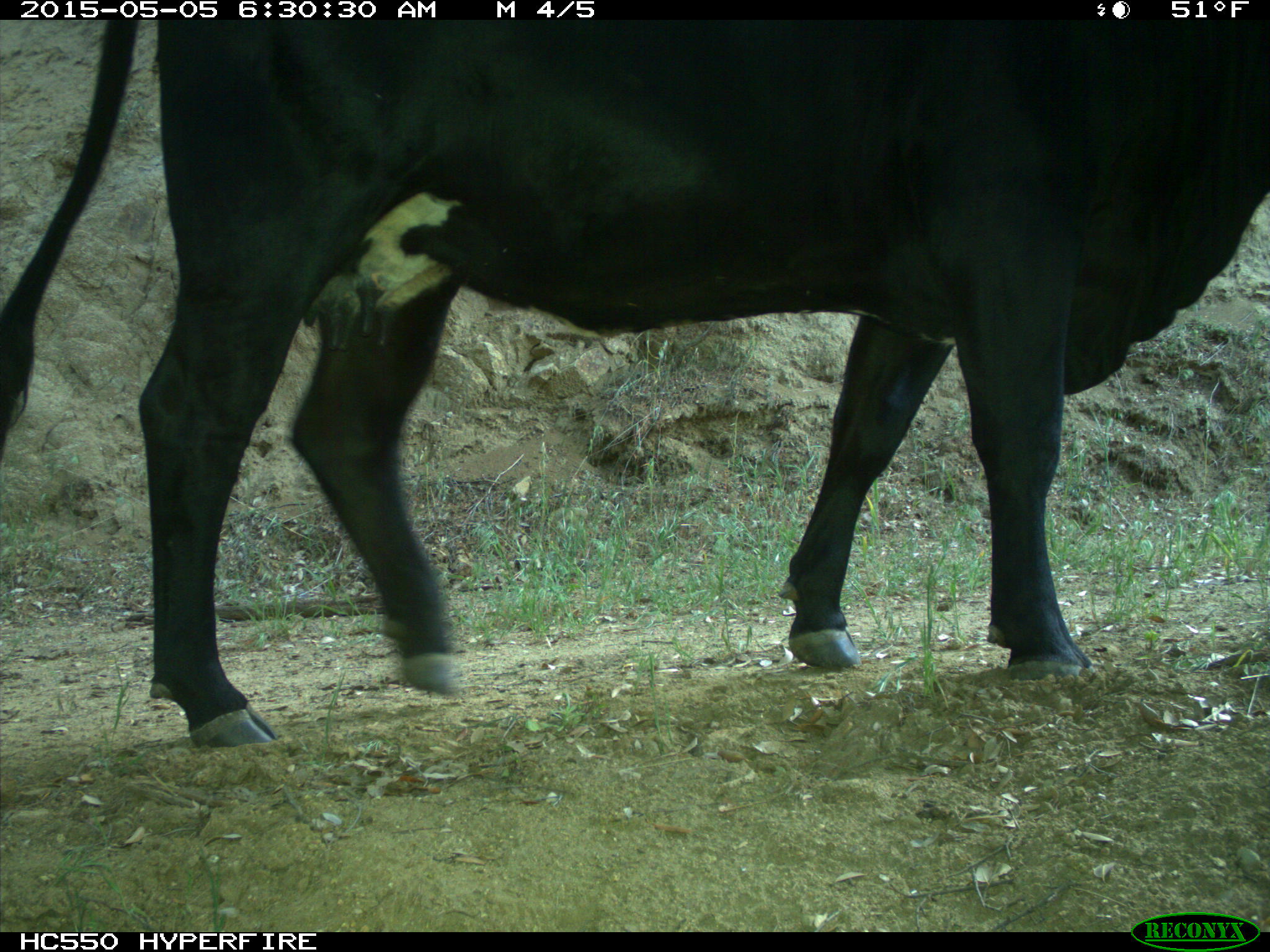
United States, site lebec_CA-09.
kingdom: Animalia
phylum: Chordata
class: Mammalia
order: Artiodactyla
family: Bovidae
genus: Bos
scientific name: Bos taurus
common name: domestic cow